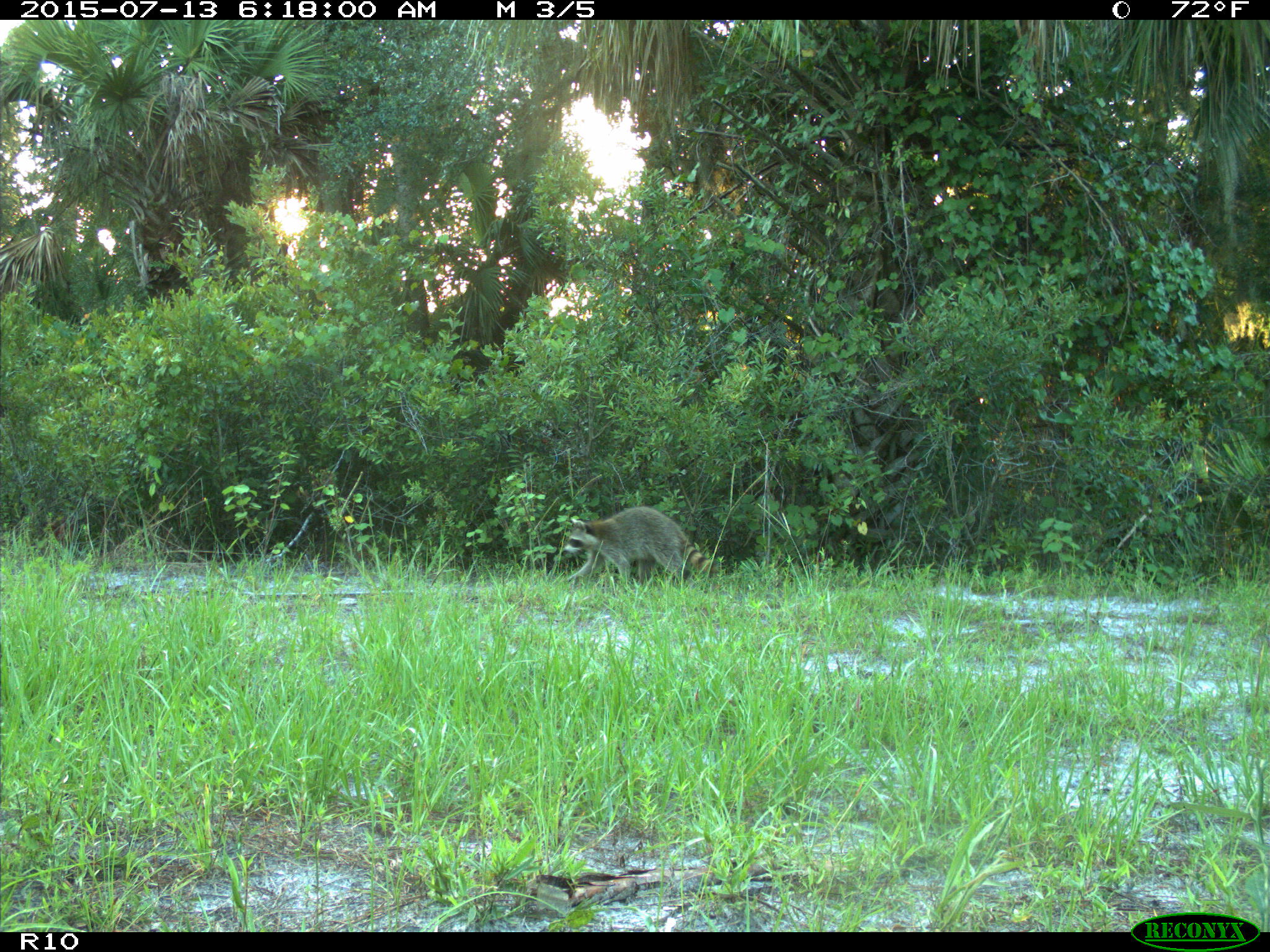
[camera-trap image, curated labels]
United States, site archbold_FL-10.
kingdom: Animalia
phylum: Chordata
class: Mammalia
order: Carnivora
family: Procyonidae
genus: Procyon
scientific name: Procyon lotor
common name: common raccoon